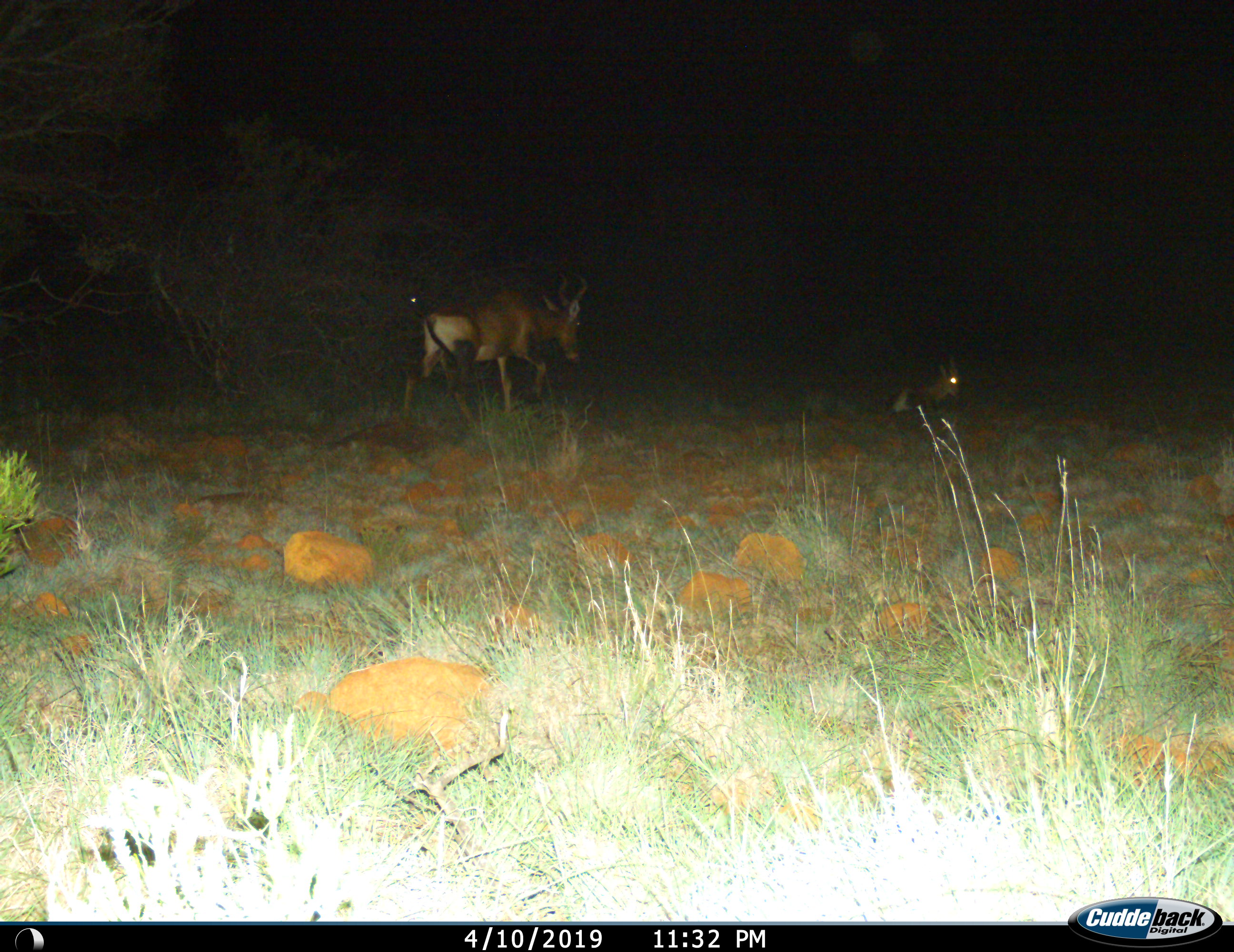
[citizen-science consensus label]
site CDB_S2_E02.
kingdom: Animalia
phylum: Chordata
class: Mammalia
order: Artiodactyla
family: Bovidae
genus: Alcelaphus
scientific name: Alcelaphus buselaphus caama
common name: red hartebeest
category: hartebeestred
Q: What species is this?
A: Hartebeestred (red hartebeest) (Alcelaphus buselaphus caama).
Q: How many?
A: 2.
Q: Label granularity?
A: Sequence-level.